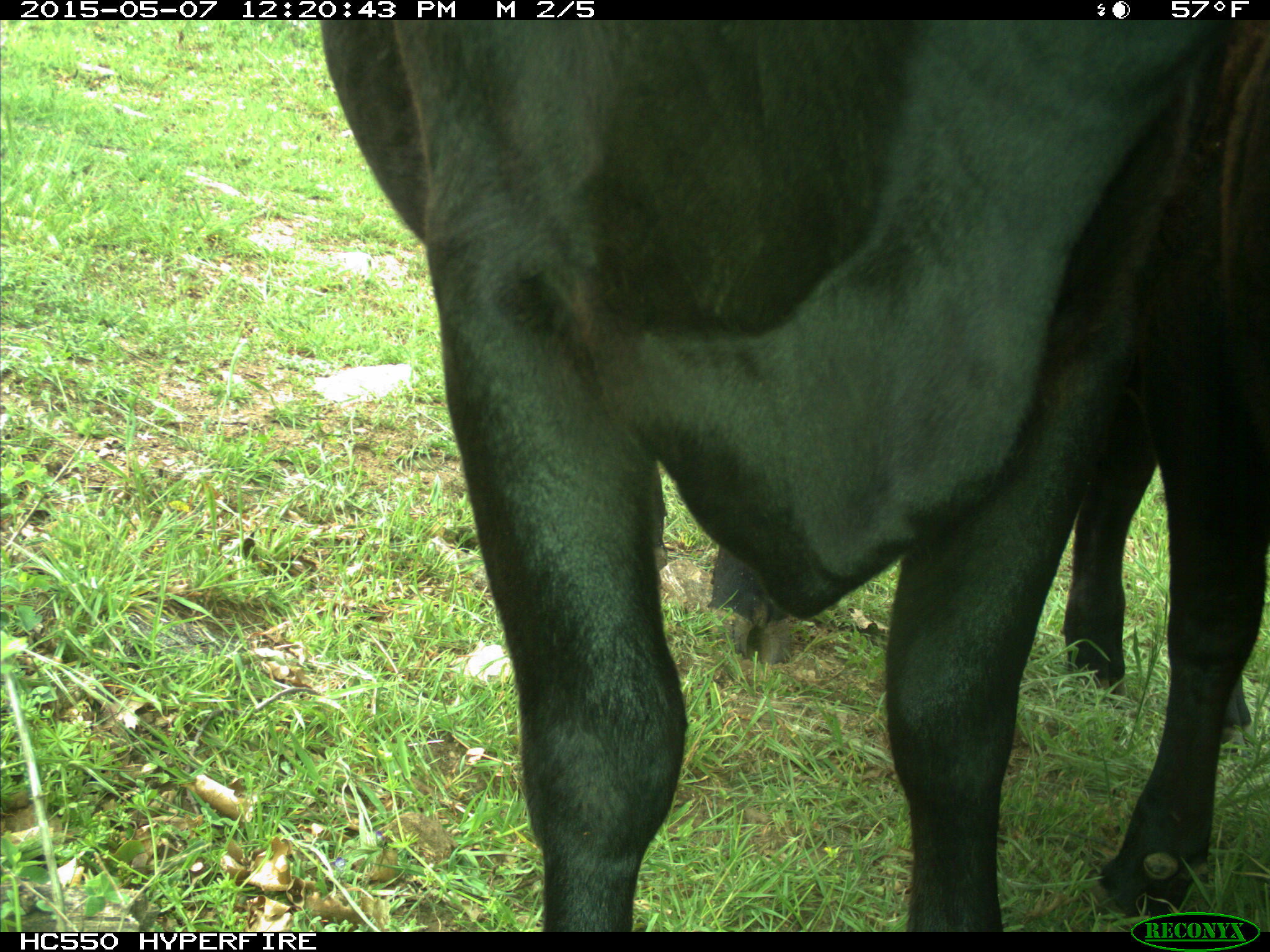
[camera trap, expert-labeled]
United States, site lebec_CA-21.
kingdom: Animalia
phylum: Chordata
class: Mammalia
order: Artiodactyla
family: Bovidae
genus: Bos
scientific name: Bos taurus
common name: domestic cow